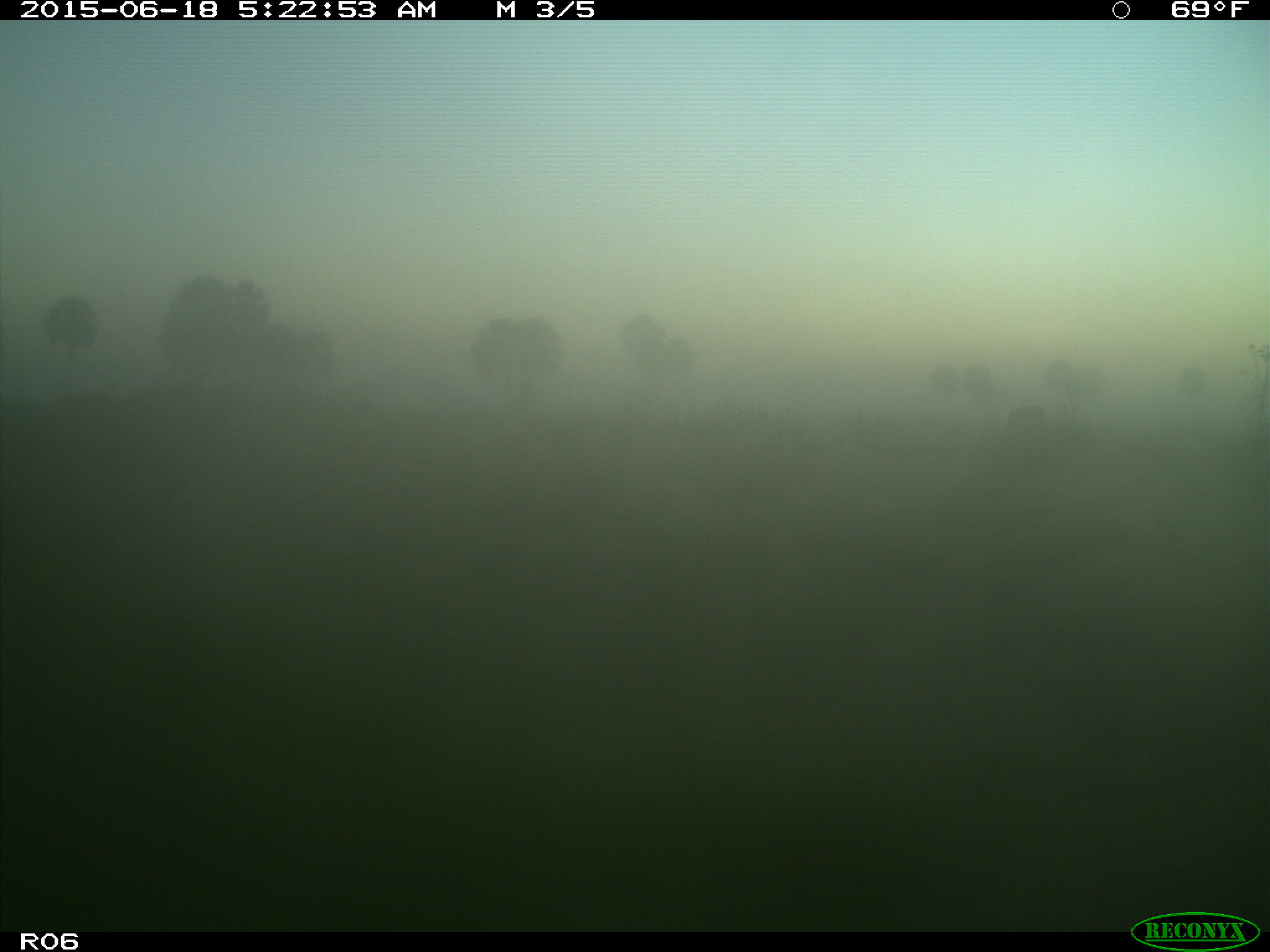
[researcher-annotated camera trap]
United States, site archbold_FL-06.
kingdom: Animalia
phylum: Chordata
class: Mammalia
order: Artiodactyla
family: Bovidae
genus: Bos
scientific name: Bos taurus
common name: domestic cow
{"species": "Bos taurus (domestic cow)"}